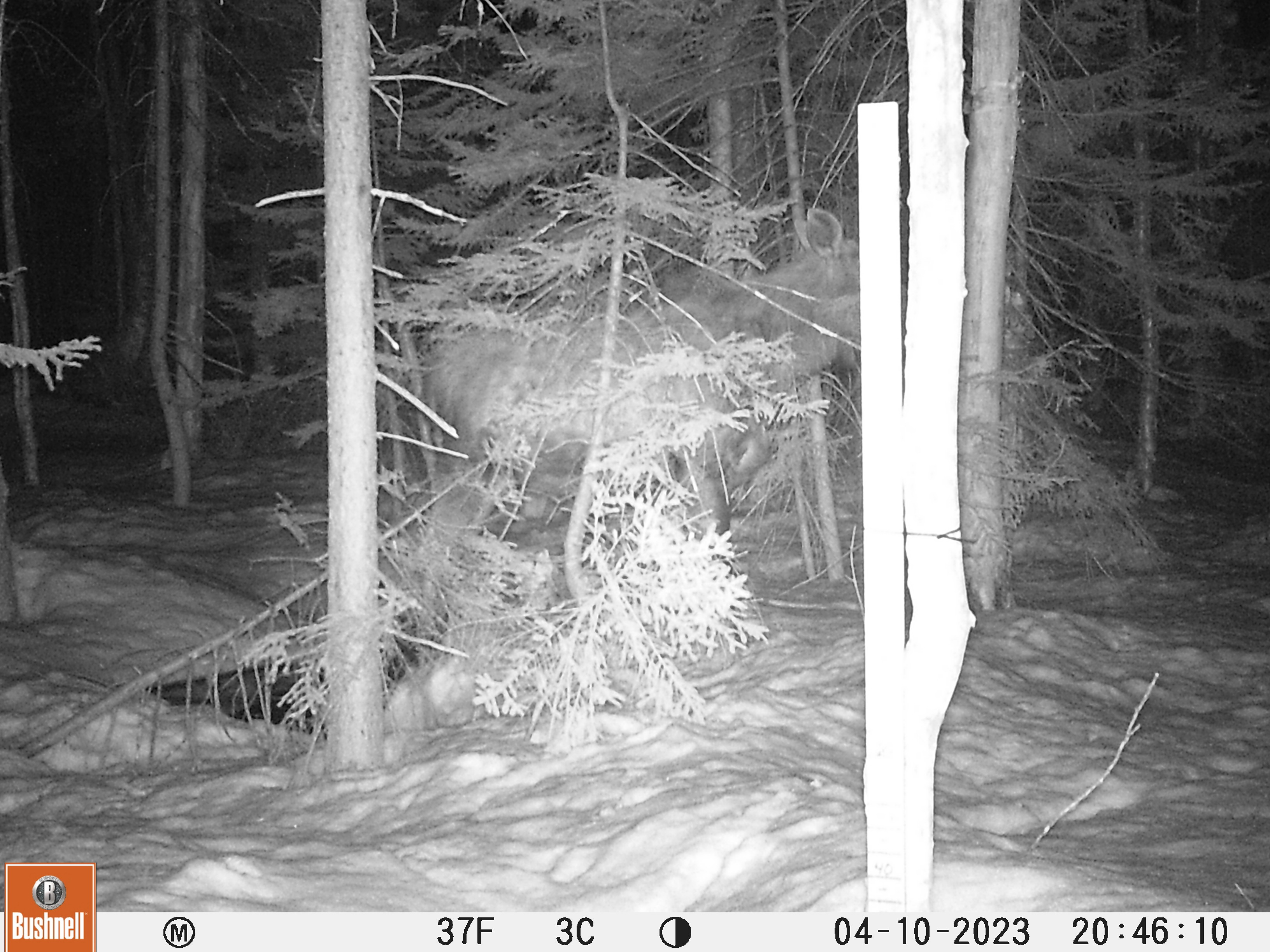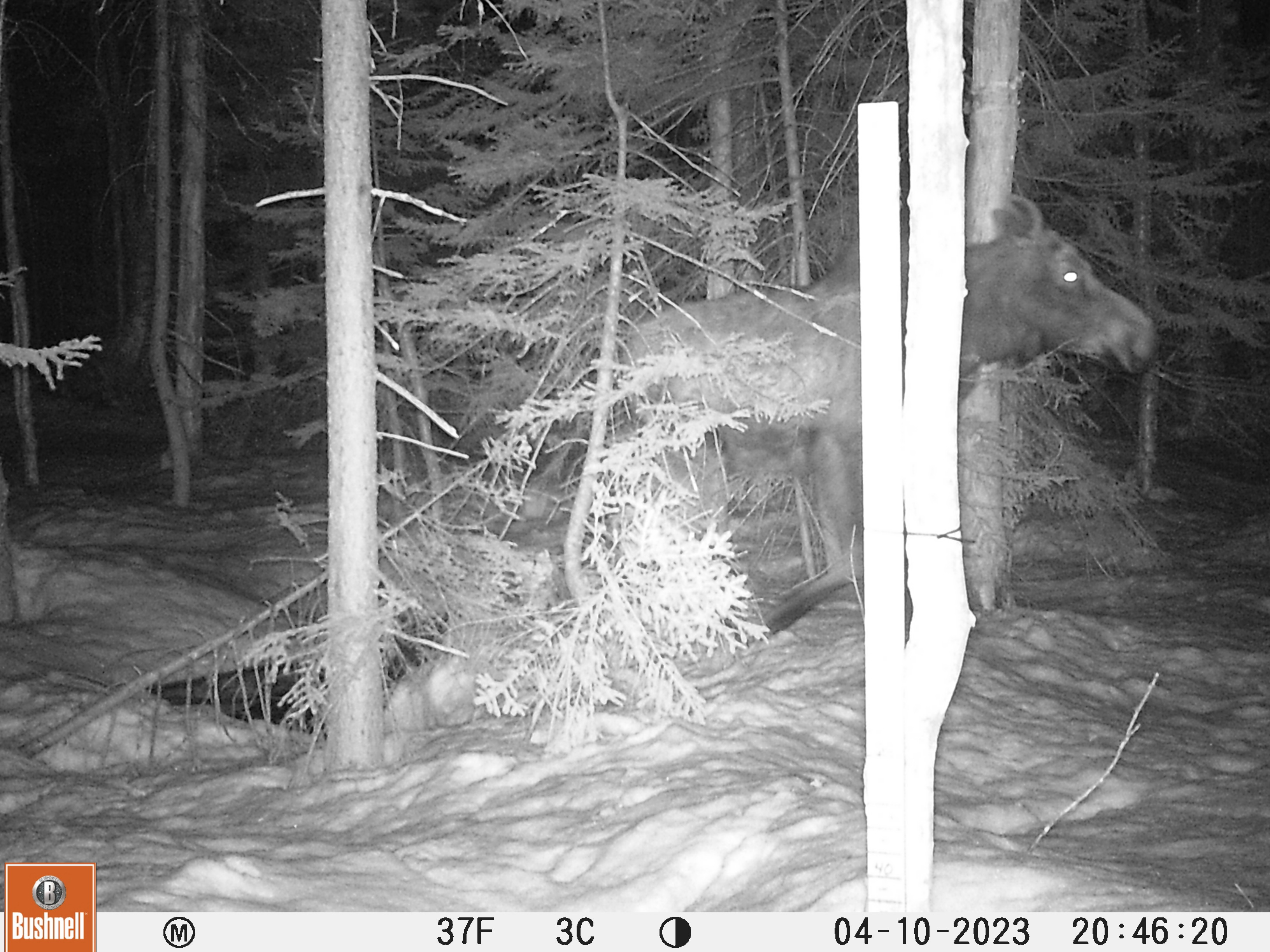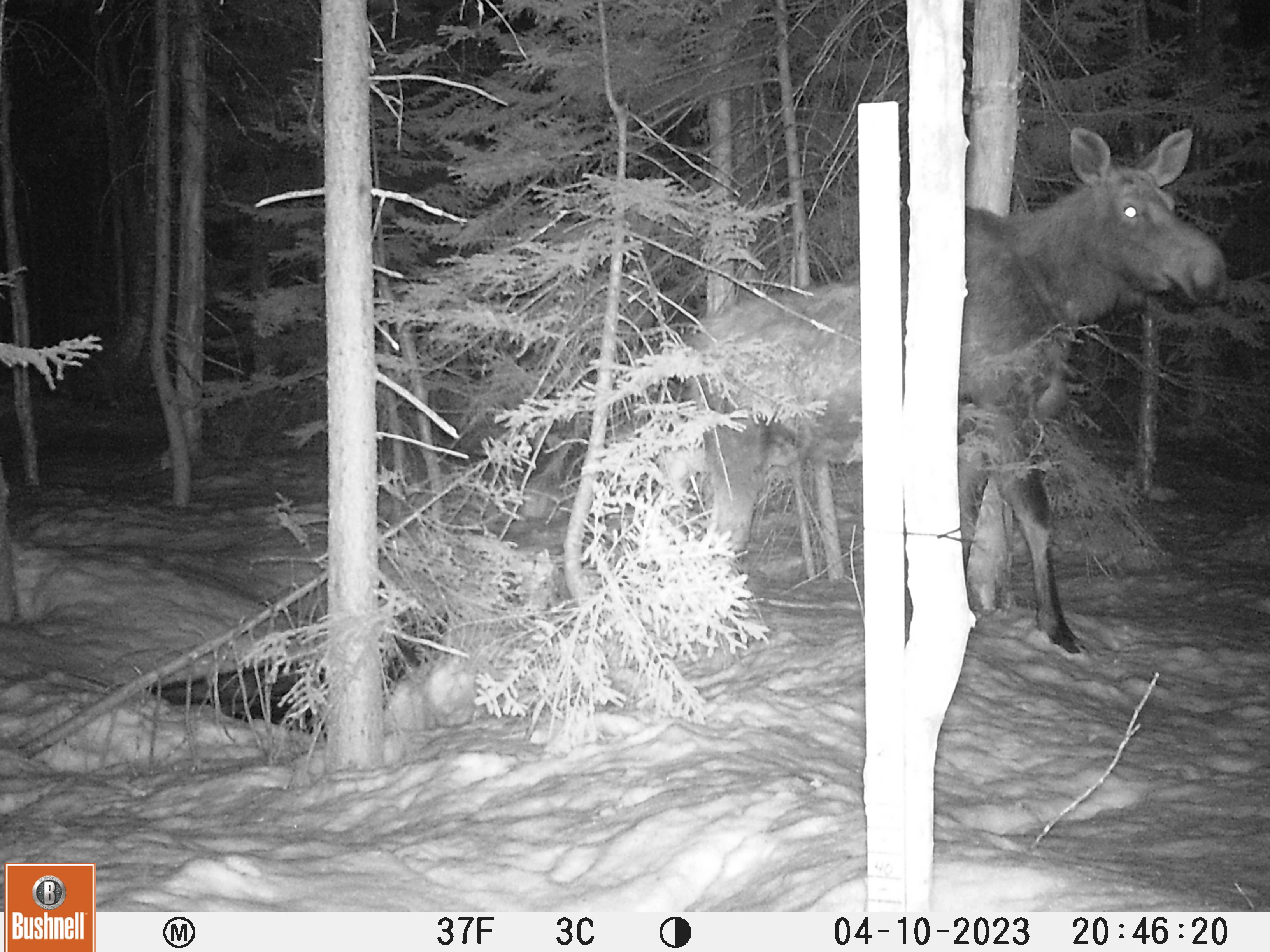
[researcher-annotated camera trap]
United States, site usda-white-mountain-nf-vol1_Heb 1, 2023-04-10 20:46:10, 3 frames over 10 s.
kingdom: Animalia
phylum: Chordata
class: Mammalia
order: Artiodactyla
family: Cervidae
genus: Alces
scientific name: Alces alces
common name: moose